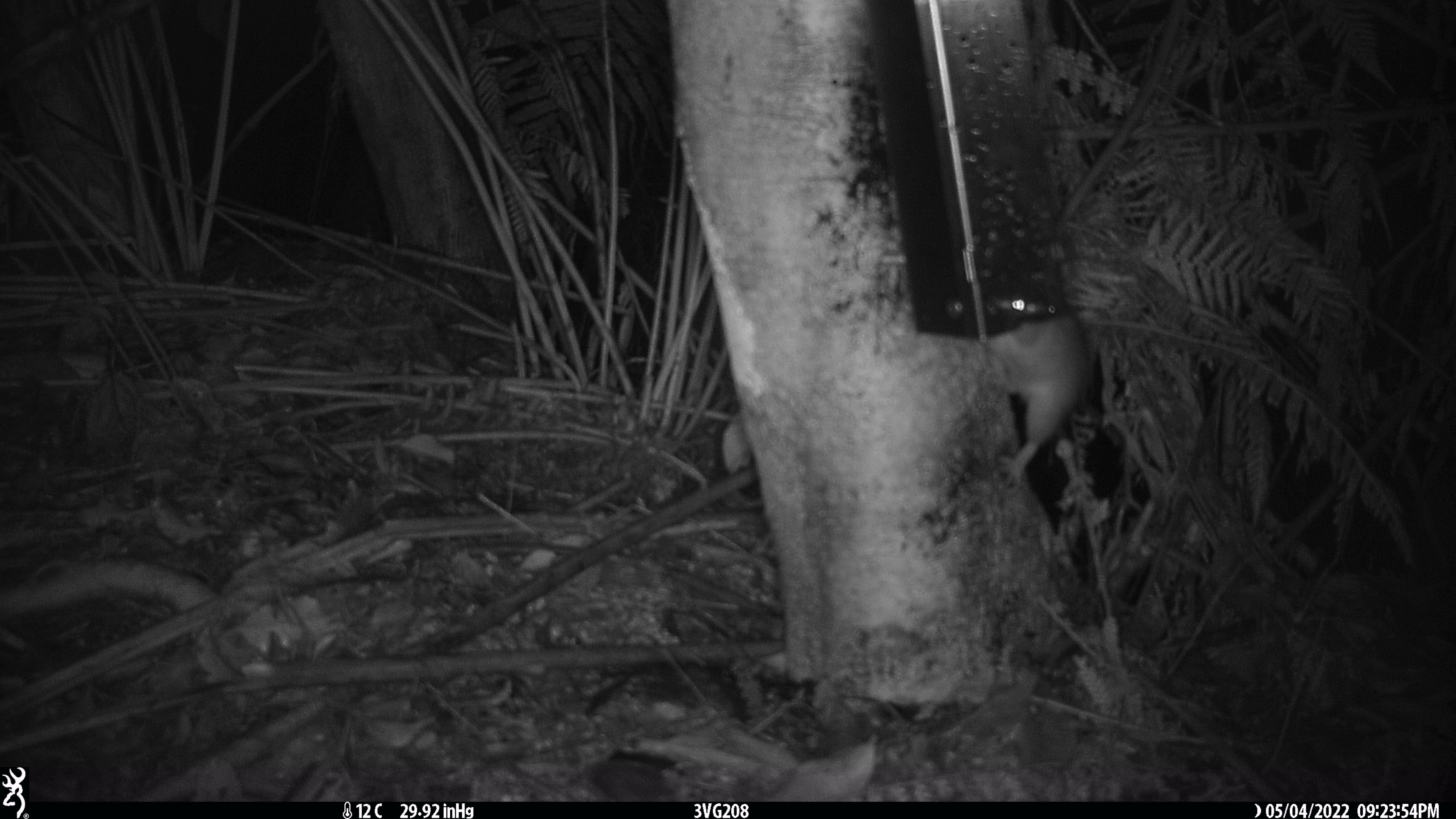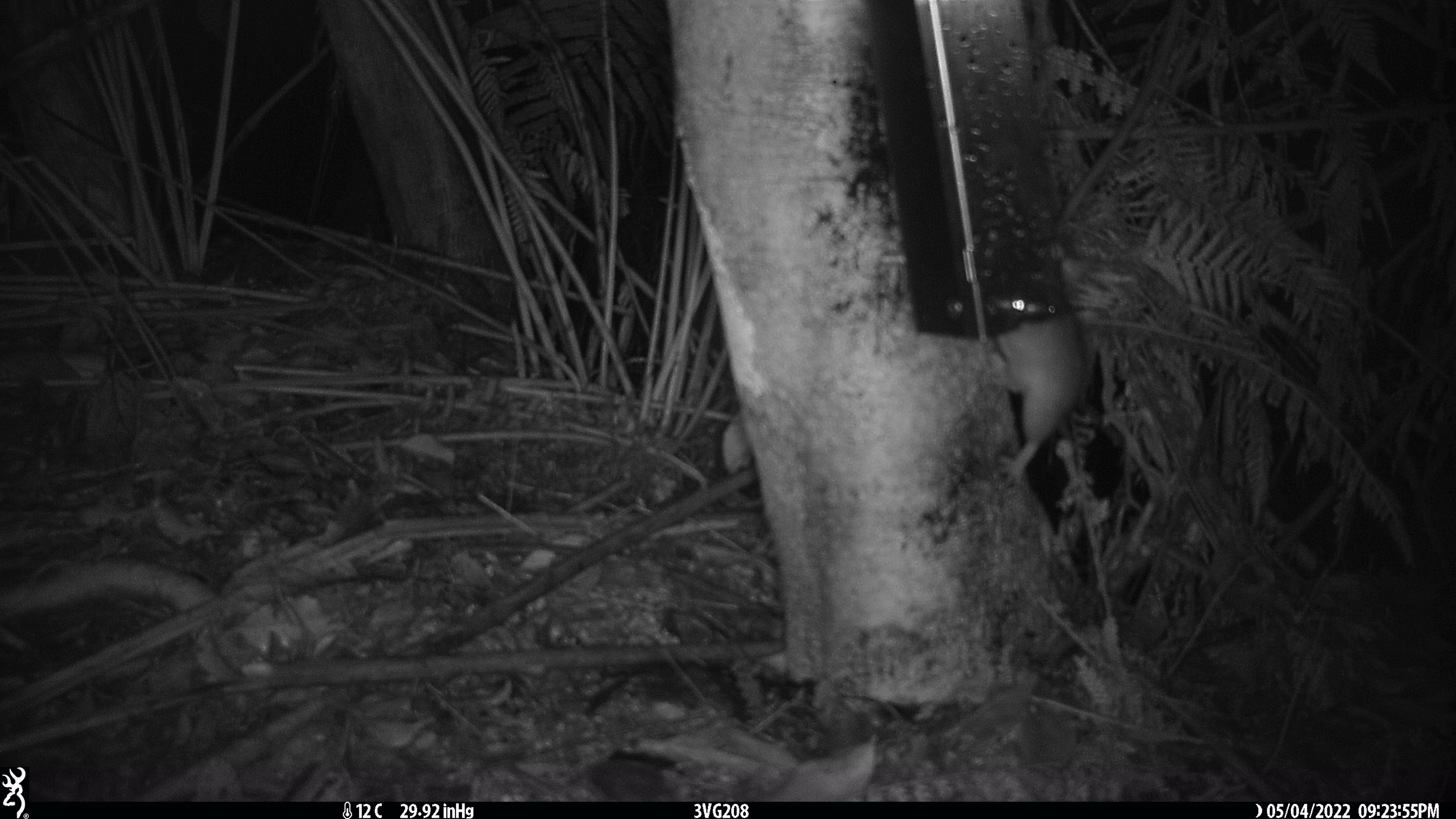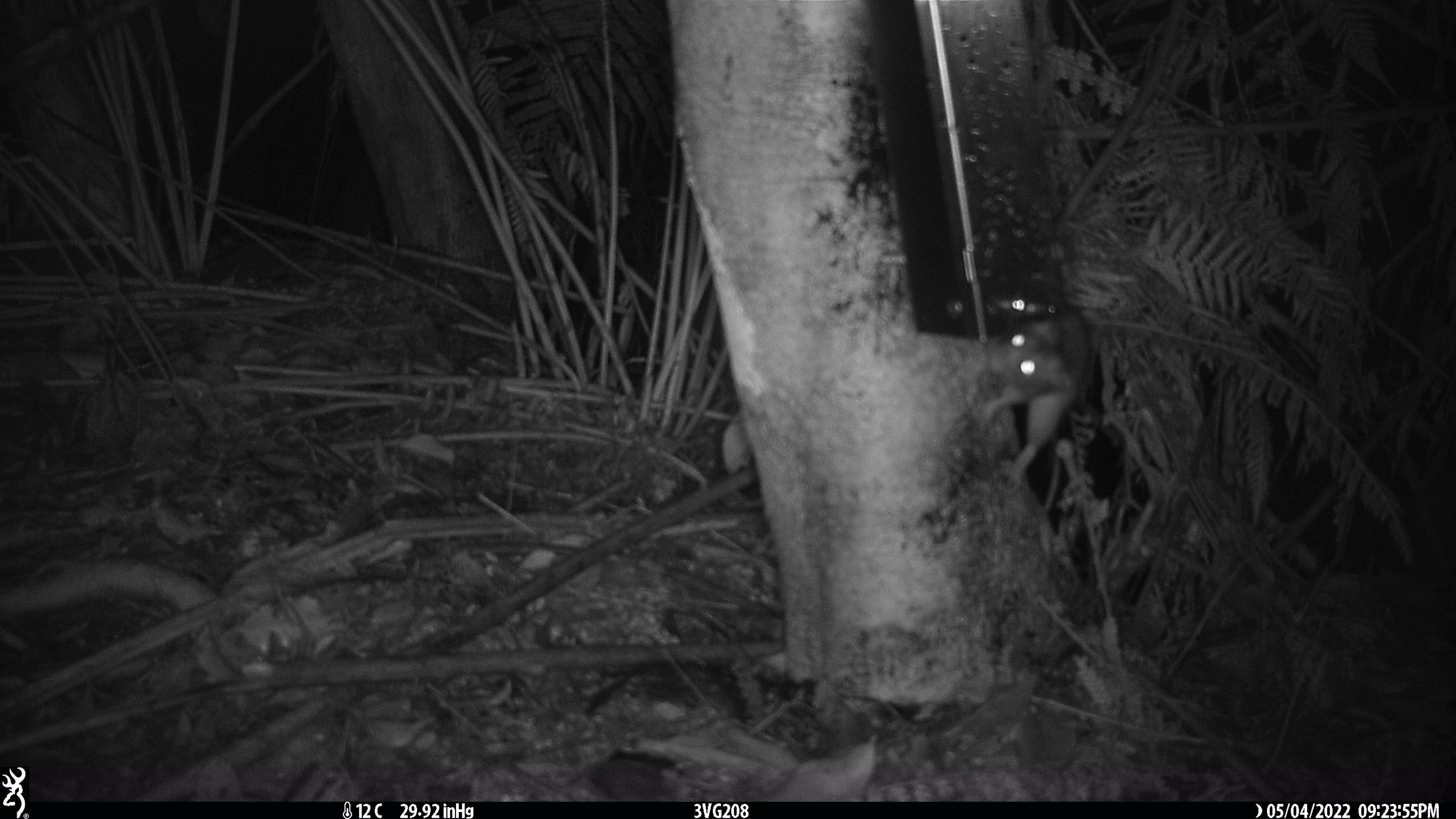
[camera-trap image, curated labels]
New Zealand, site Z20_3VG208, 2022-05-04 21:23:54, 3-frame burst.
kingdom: Animalia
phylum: Chordata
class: Mammalia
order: Rodentia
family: Muridae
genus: Rattus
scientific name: Rattus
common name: rat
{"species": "rat (Rattus)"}